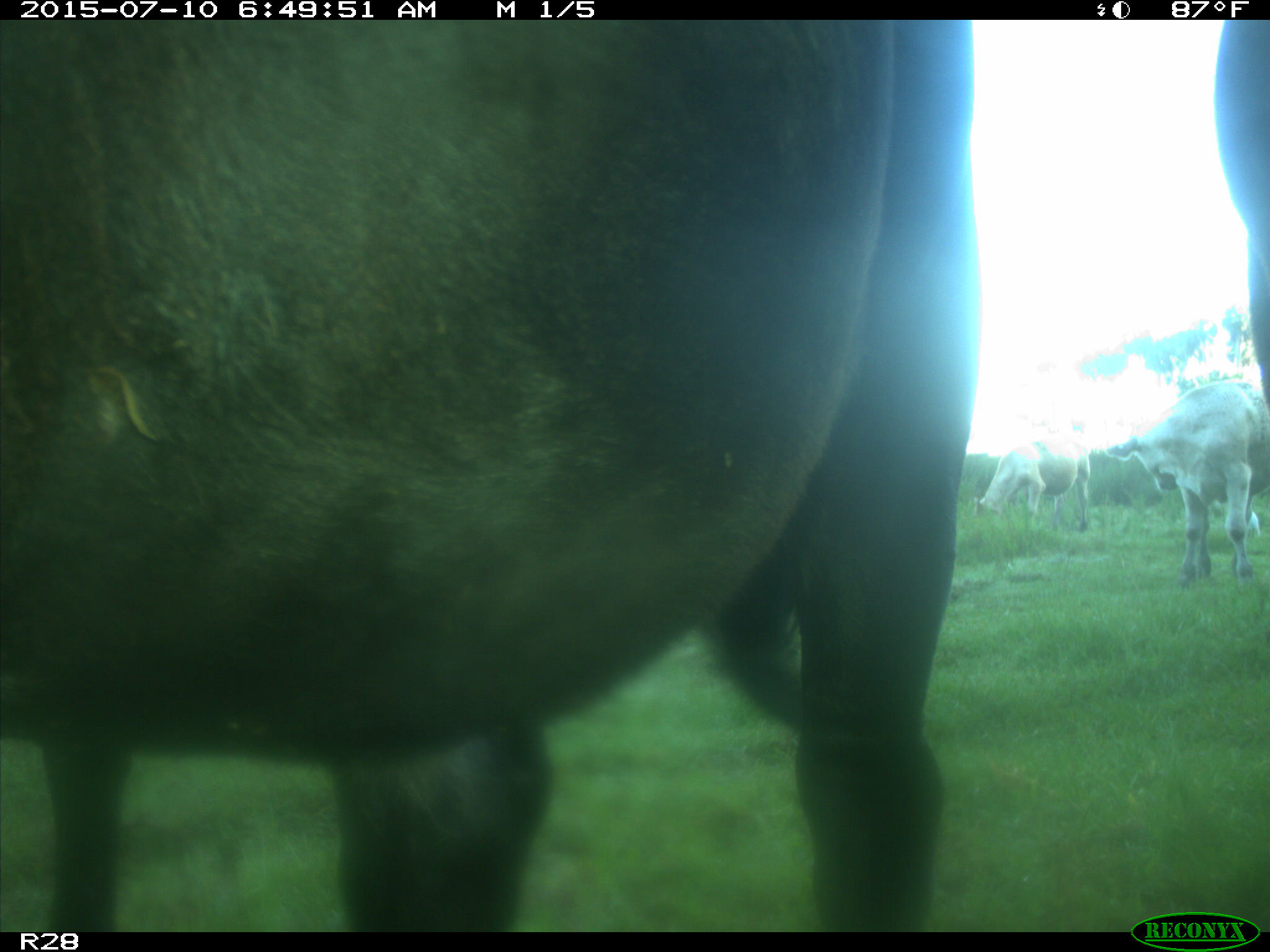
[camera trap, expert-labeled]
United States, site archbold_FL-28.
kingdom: Animalia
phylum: Chordata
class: Mammalia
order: Artiodactyla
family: Bovidae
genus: Bos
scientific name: Bos taurus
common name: domestic cow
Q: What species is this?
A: Bos taurus (domestic cow).